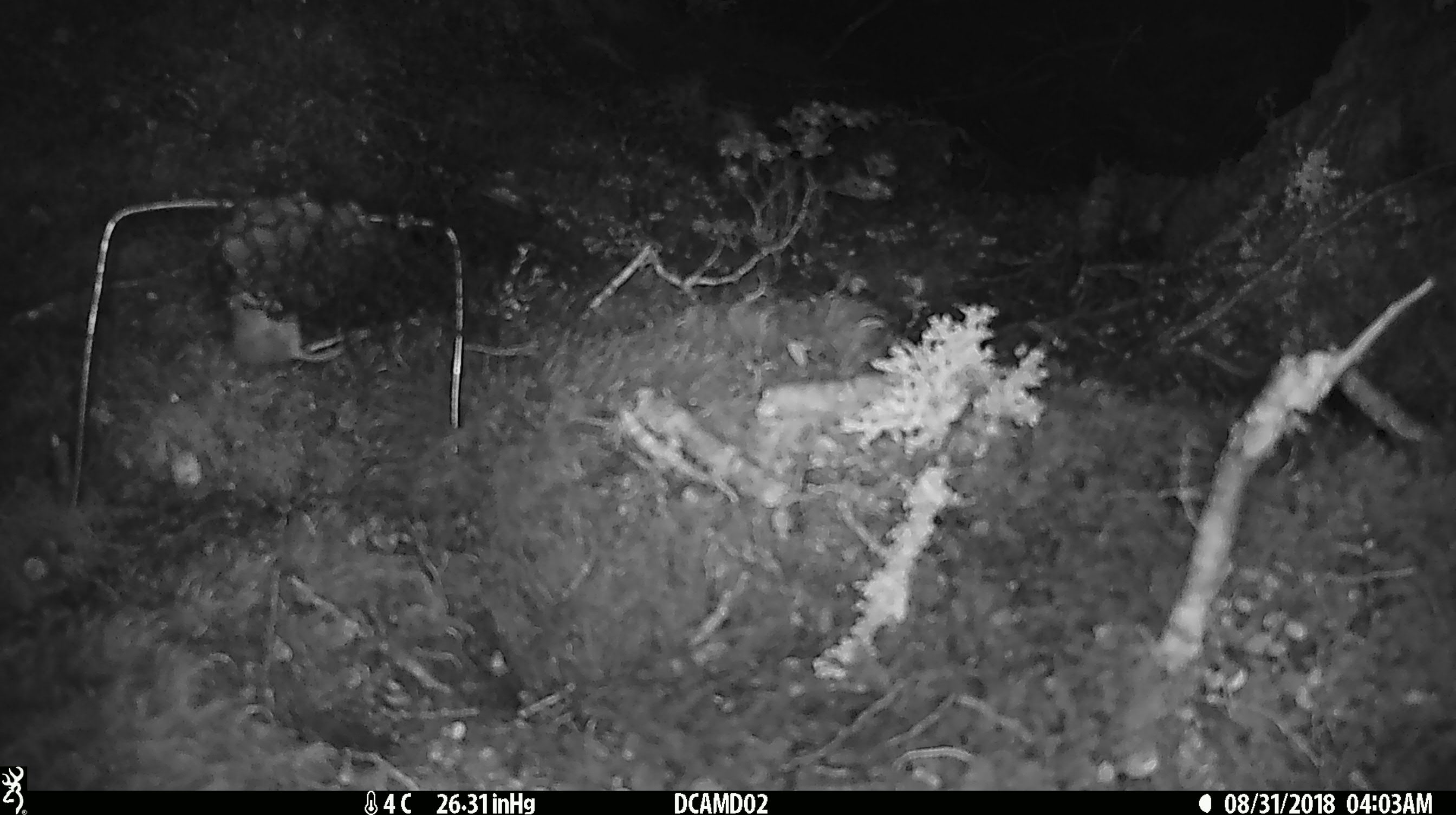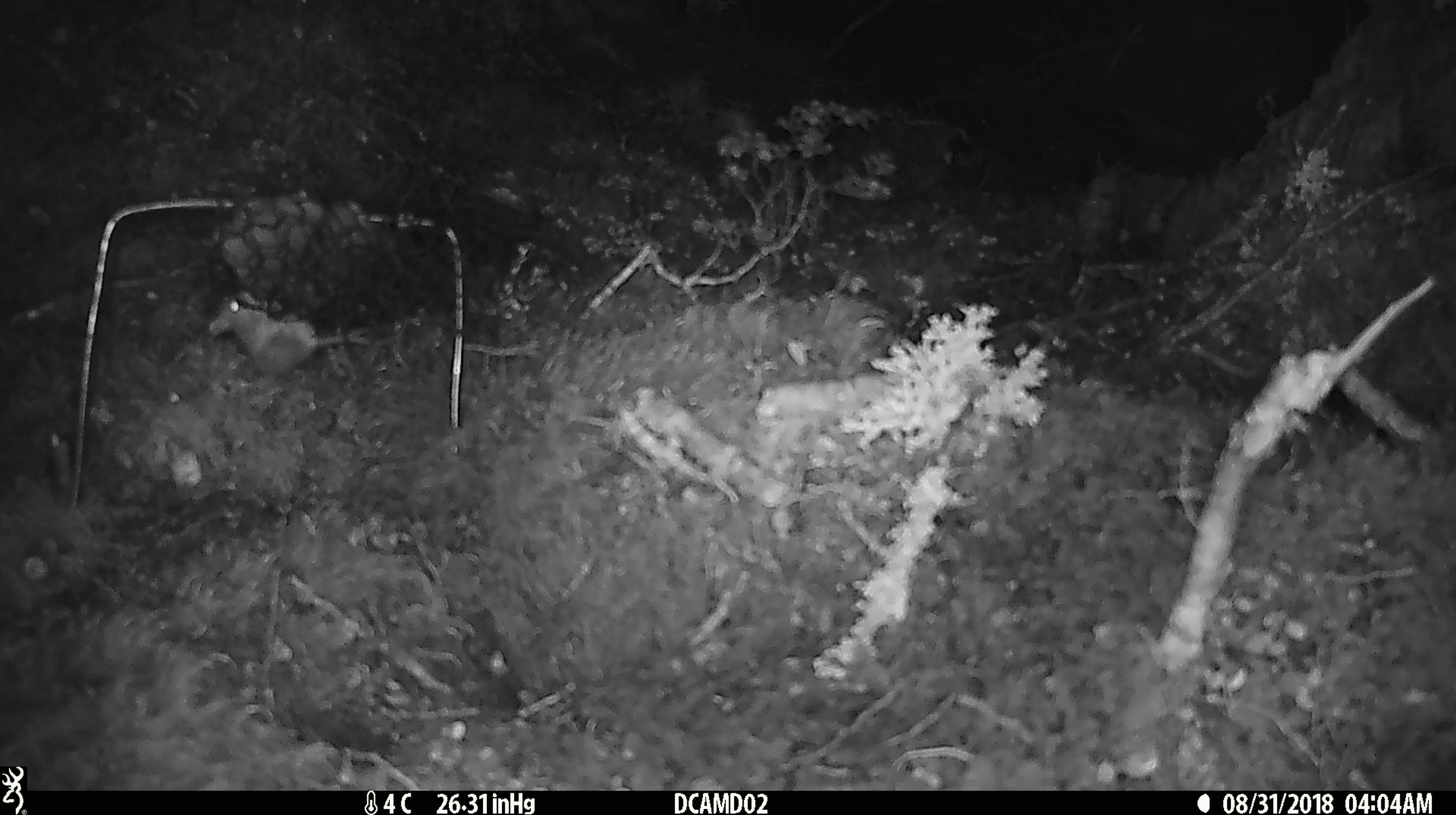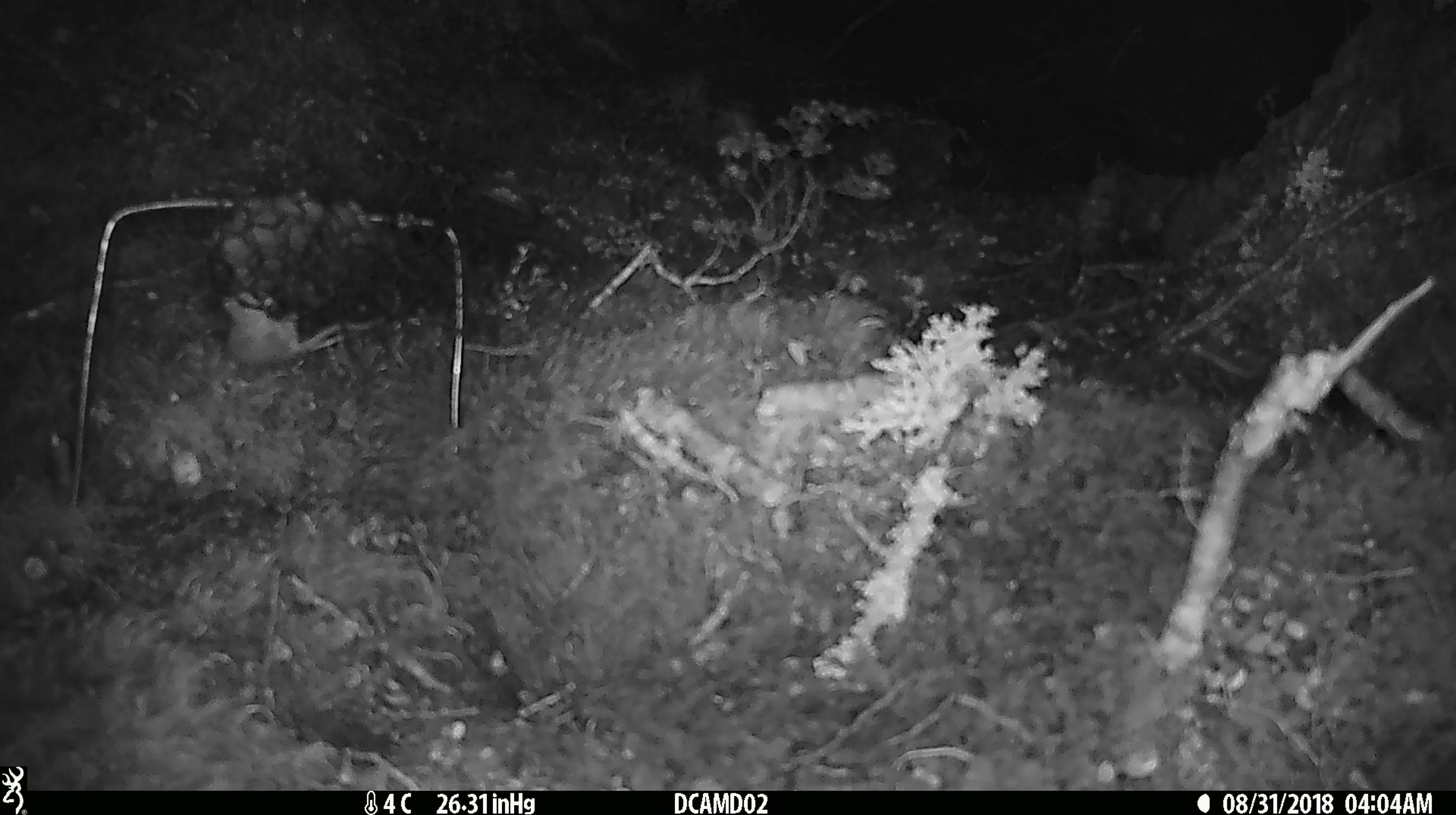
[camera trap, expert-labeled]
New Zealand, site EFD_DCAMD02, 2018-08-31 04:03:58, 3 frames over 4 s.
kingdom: Animalia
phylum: Chordata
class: Mammalia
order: Rodentia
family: Muridae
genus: Mus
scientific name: Mus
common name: mouse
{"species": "mouse (Mus)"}